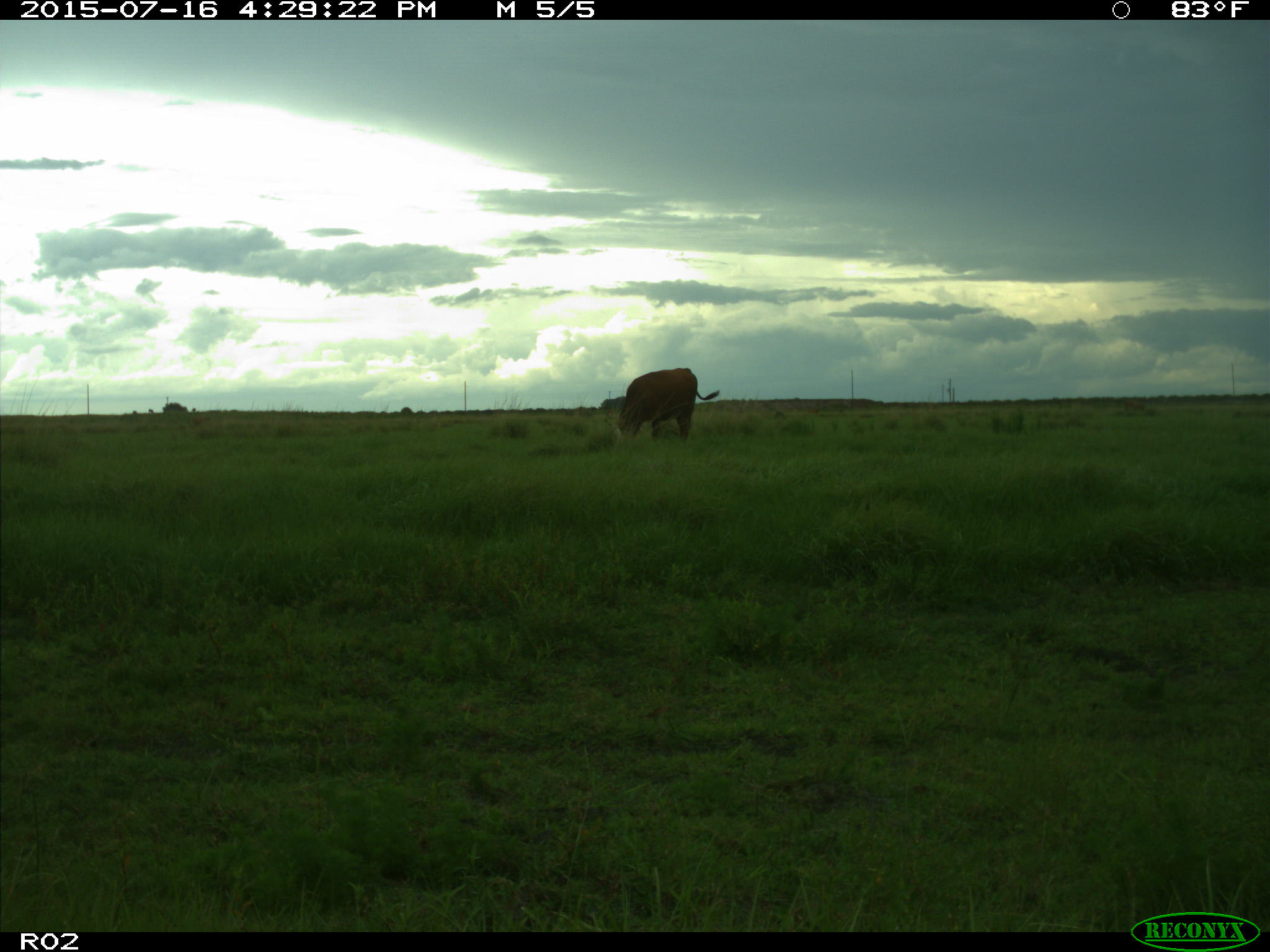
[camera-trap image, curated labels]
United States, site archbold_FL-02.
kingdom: Animalia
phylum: Chordata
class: Mammalia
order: Artiodactyla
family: Bovidae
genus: Bos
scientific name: Bos taurus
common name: domestic cow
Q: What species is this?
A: Bos taurus (domestic cow).